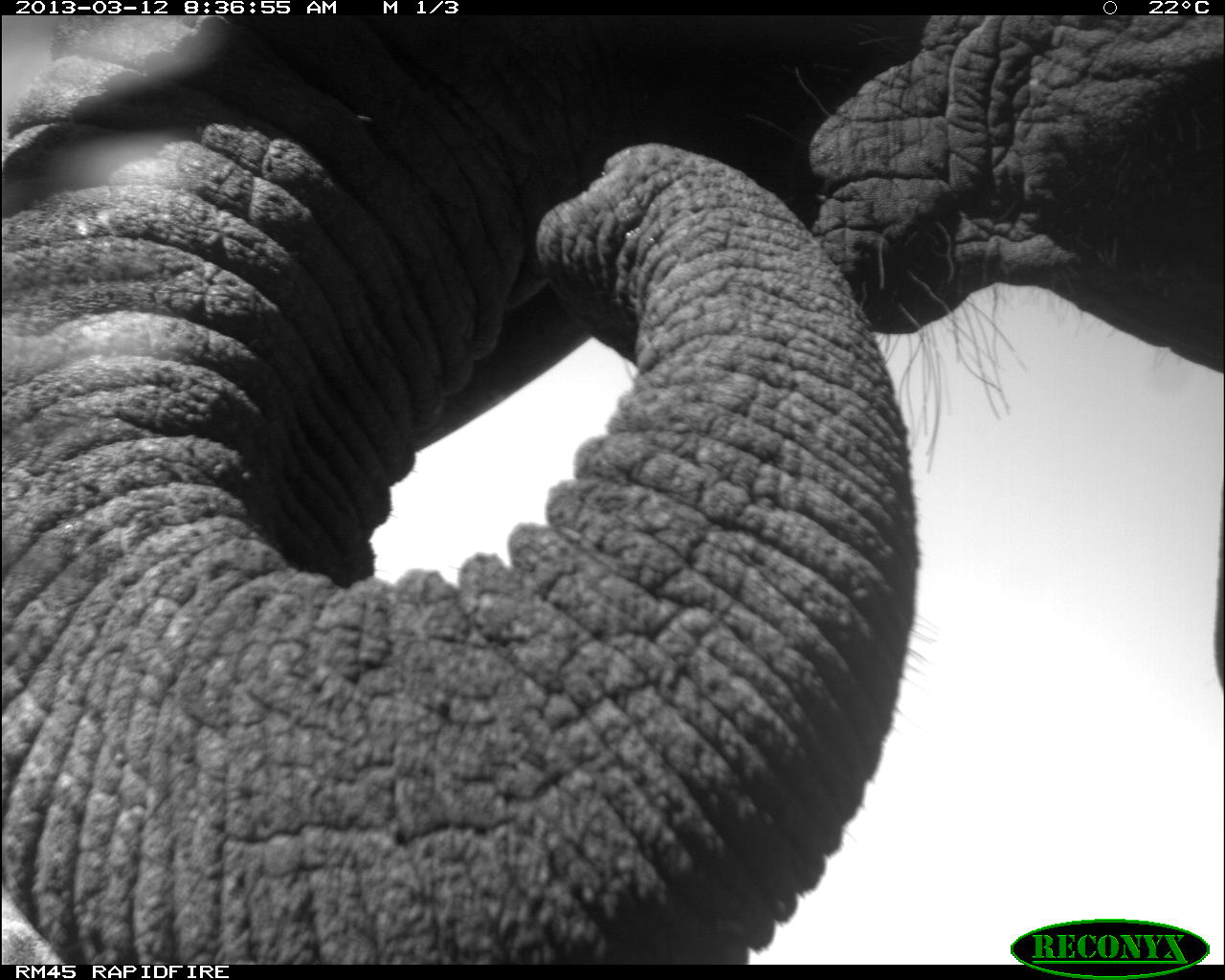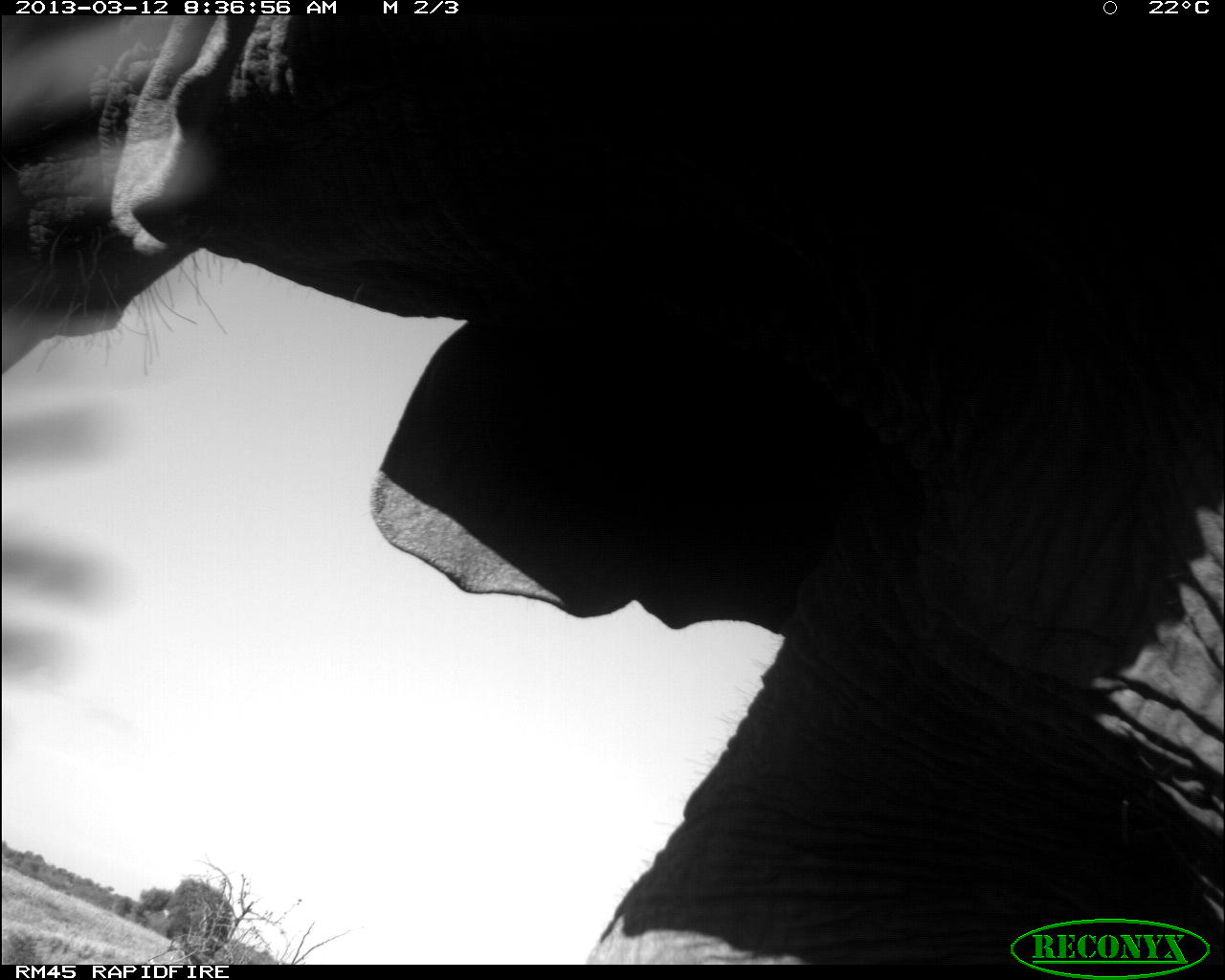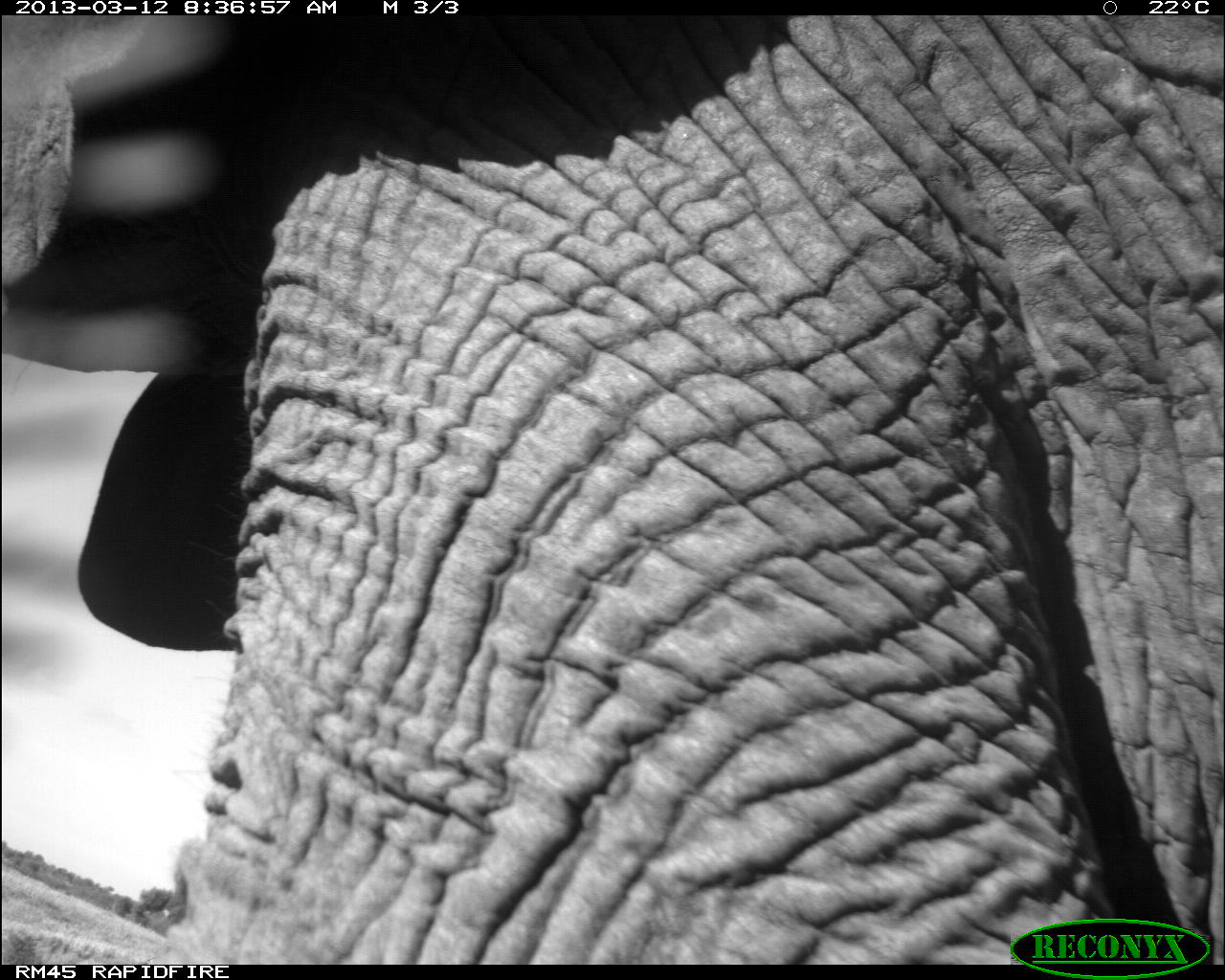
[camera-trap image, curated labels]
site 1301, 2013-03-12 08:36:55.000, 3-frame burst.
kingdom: Animalia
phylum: Chordata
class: Mammalia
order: Proboscidea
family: Elephantidae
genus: Loxodonta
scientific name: Loxodonta africana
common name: african bush elephant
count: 1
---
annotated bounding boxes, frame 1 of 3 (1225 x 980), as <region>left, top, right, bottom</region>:
loxodonta africana: <region>1, 5, 1222, 969</region>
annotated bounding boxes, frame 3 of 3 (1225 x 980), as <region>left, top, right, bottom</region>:
loxodonta africana: <region>0, 10, 1217, 941</region>